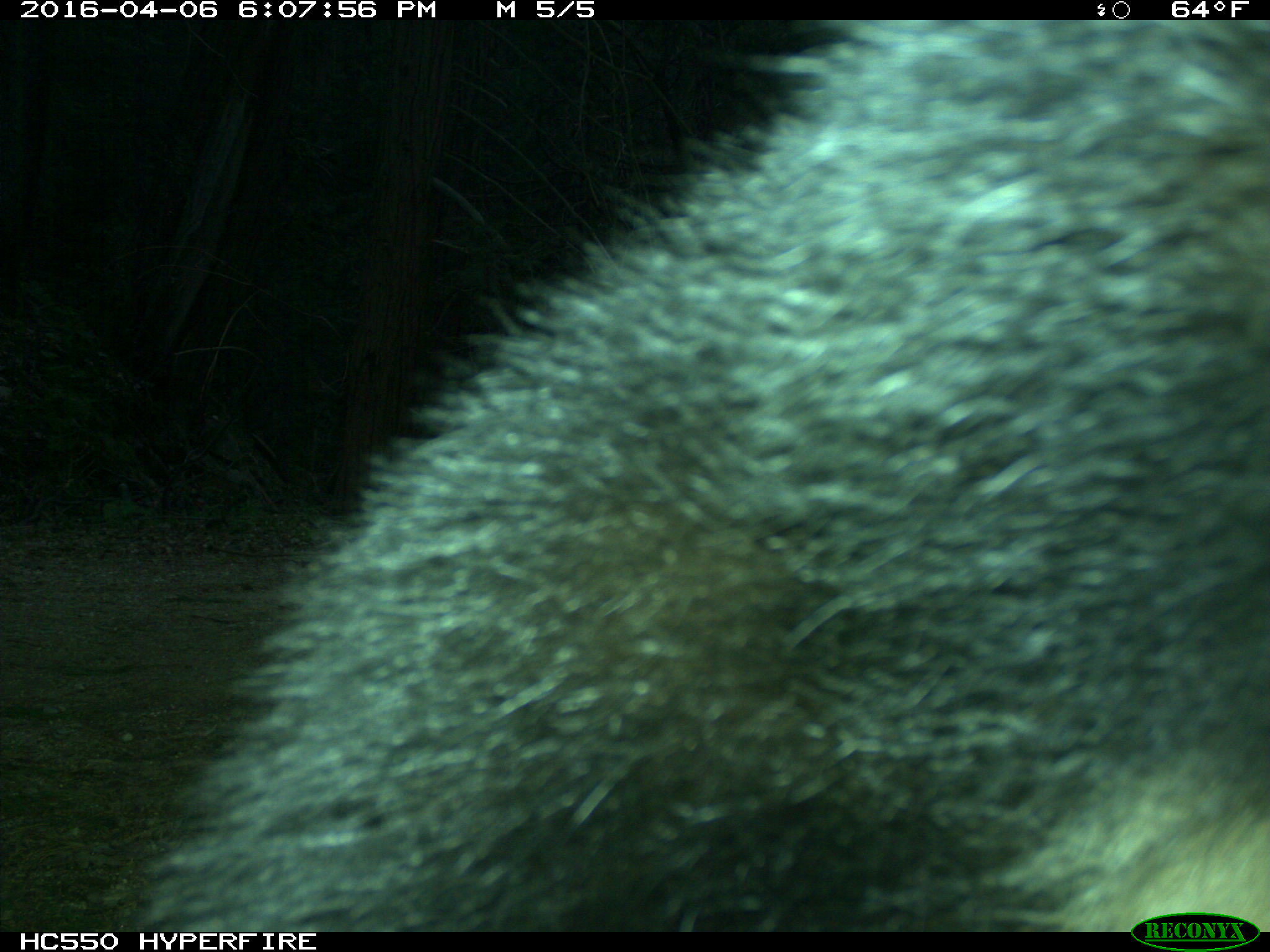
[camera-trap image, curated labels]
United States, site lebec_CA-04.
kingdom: Animalia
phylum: Chordata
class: Mammalia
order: Carnivora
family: Ursidae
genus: Ursus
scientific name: Ursus americanus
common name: american black bear